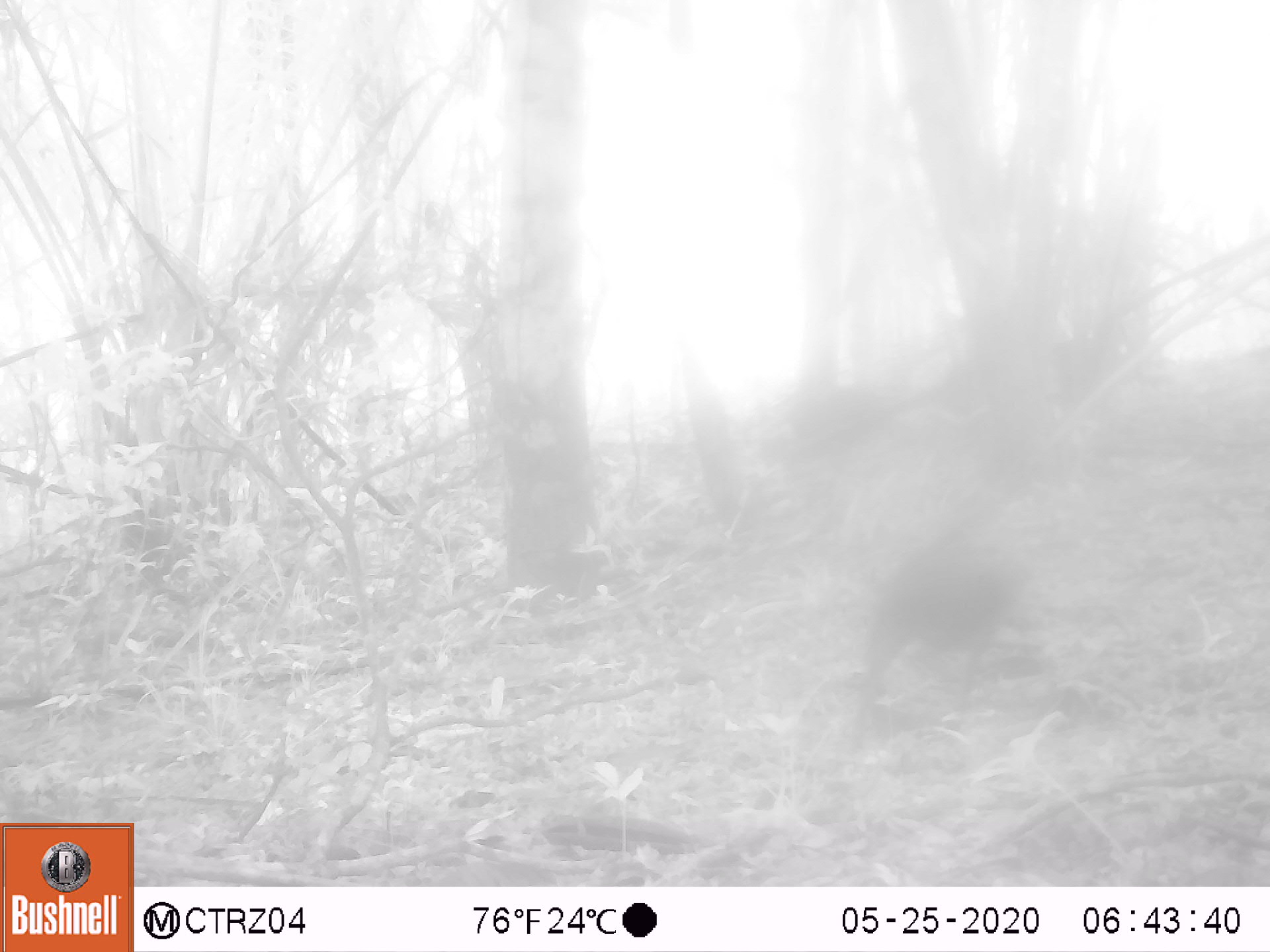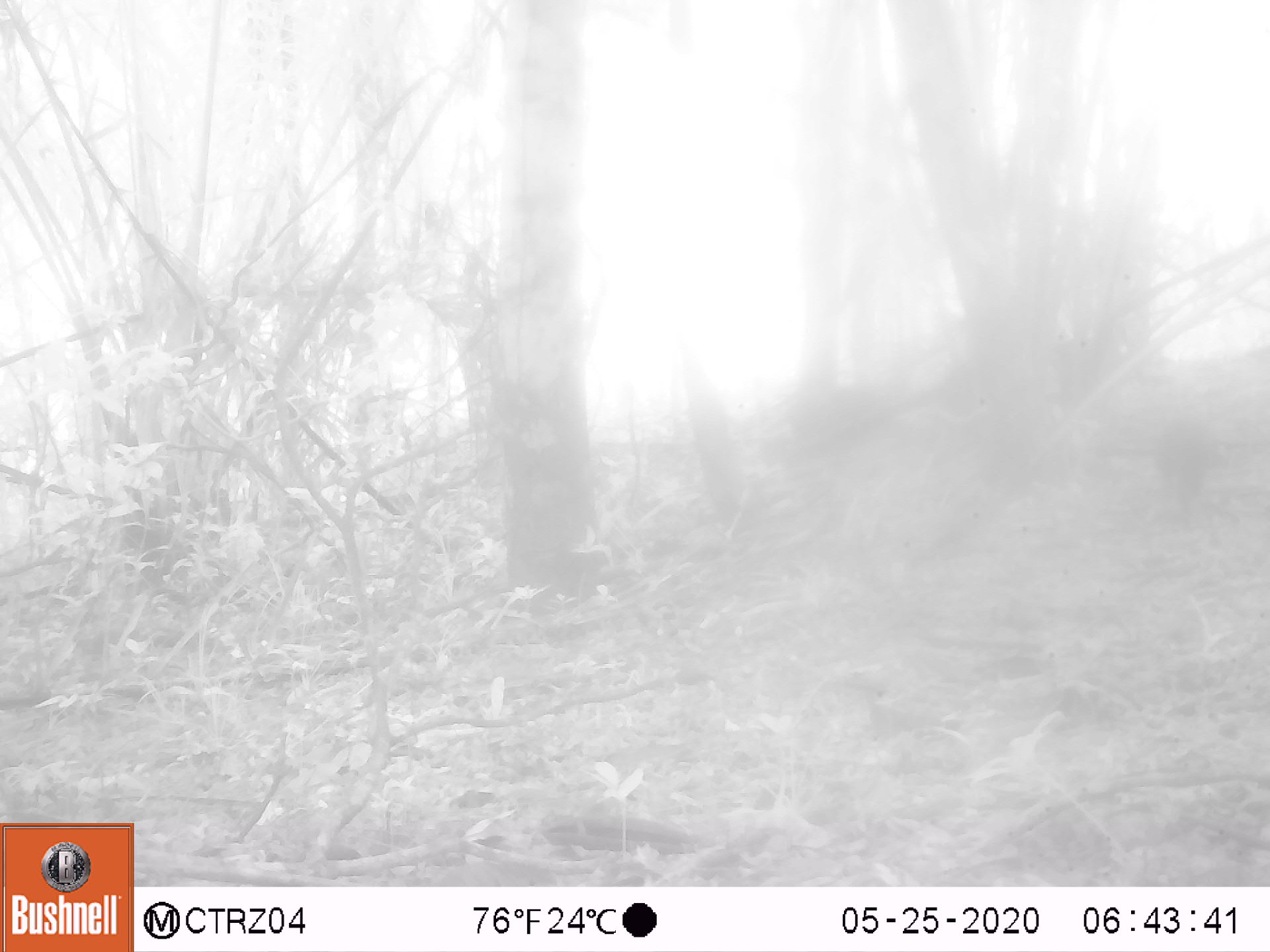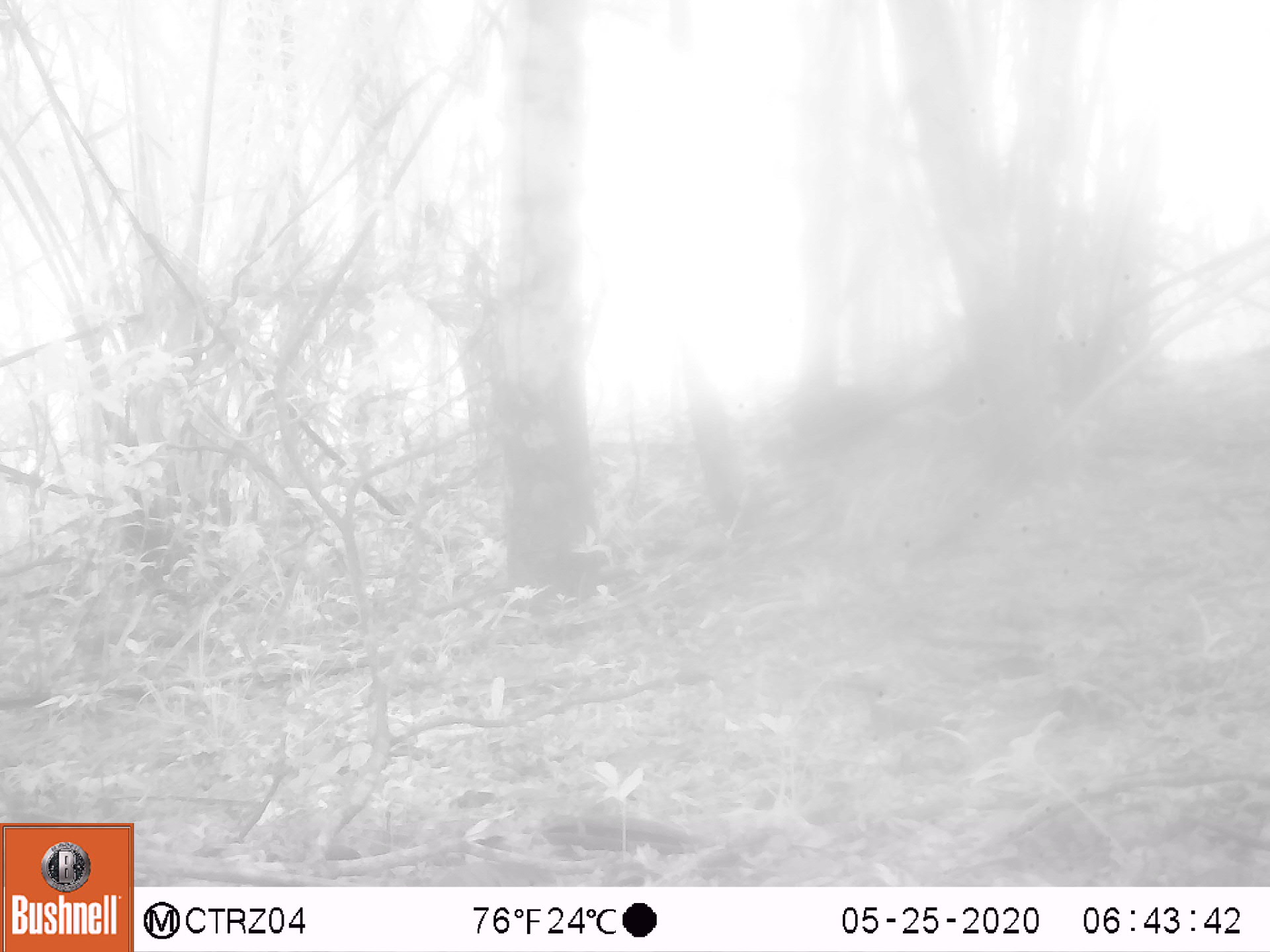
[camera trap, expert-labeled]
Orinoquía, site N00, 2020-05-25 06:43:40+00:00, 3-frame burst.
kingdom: Animalia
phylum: Chordata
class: Mammalia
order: Rodentia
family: Dasyproctidae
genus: Dasyprocta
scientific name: Dasyprocta fuliginosa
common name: black agouti